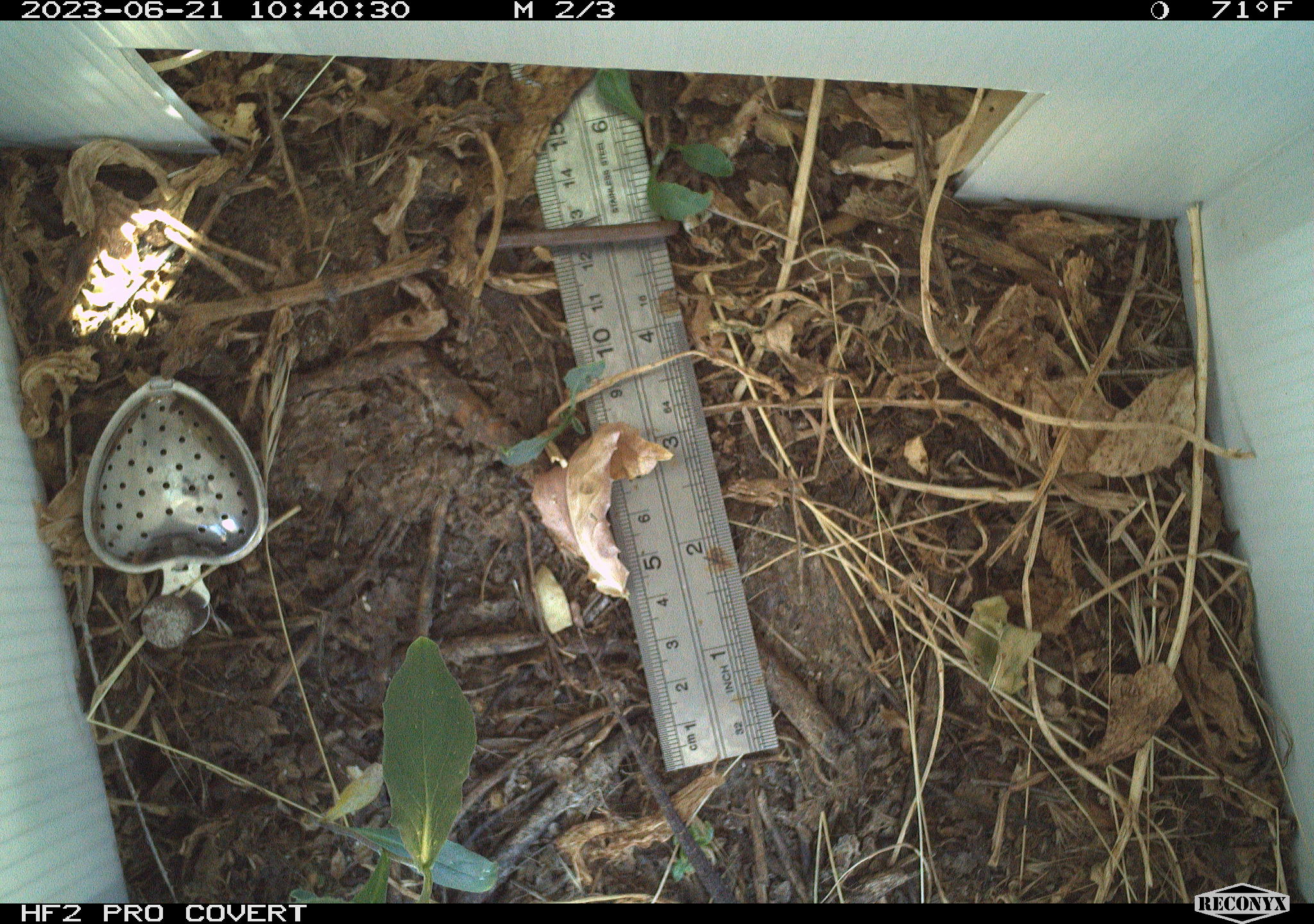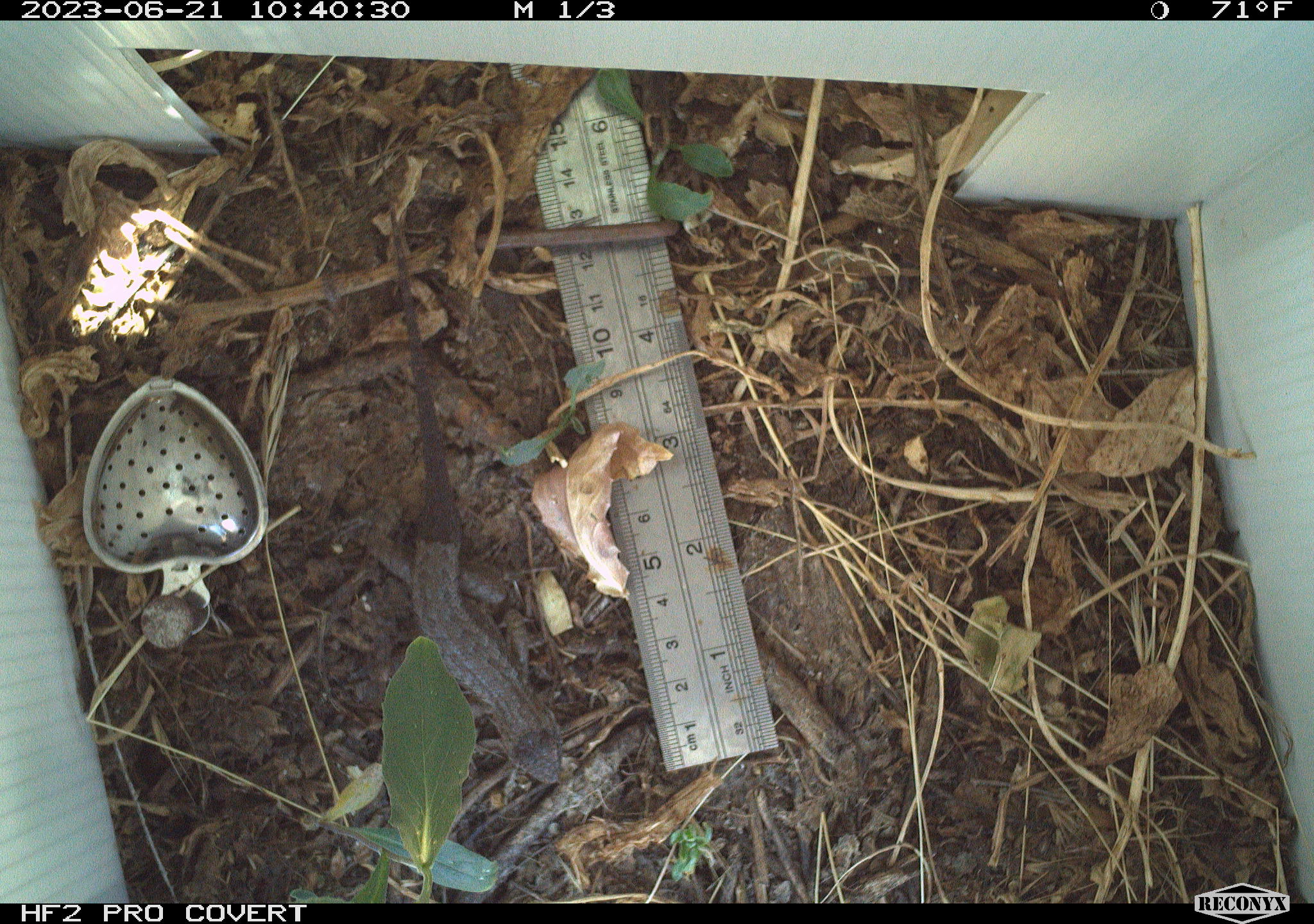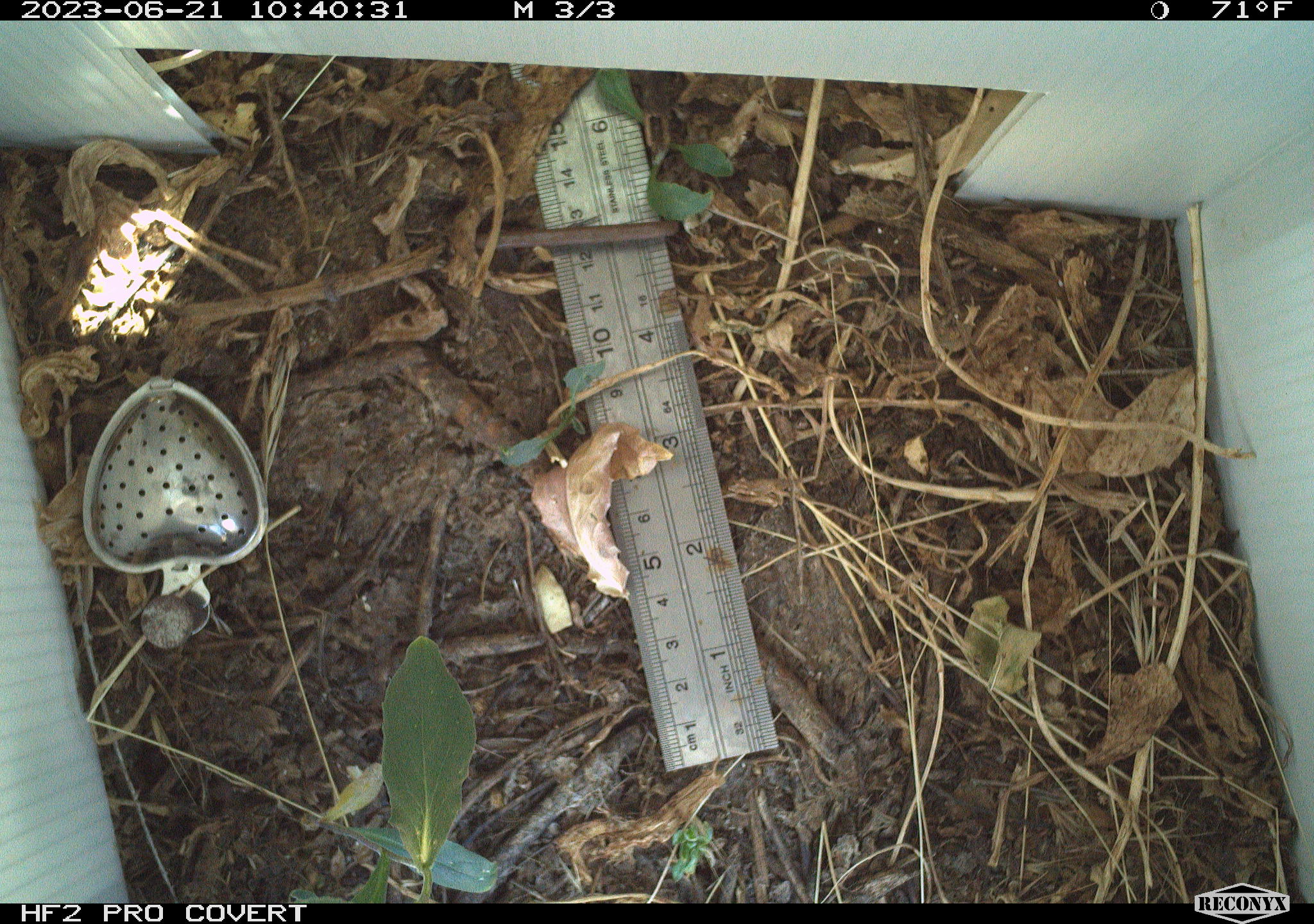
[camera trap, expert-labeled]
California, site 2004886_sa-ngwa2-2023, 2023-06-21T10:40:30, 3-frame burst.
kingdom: Animalia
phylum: Chordata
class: Reptilia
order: Squamata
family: Phrynosomatidae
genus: Sceloporus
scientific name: Sceloporus occidentalis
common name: western fence lizard